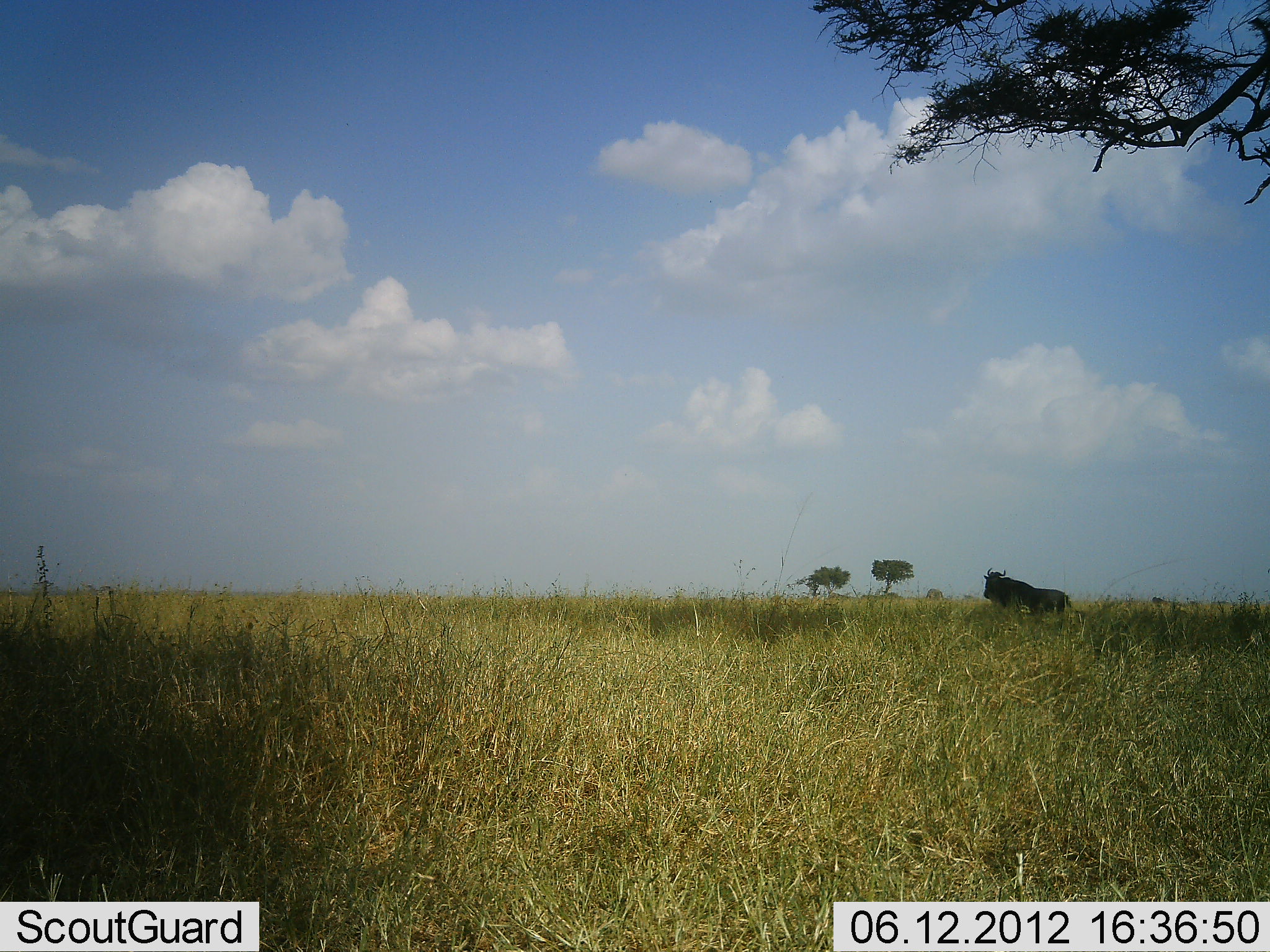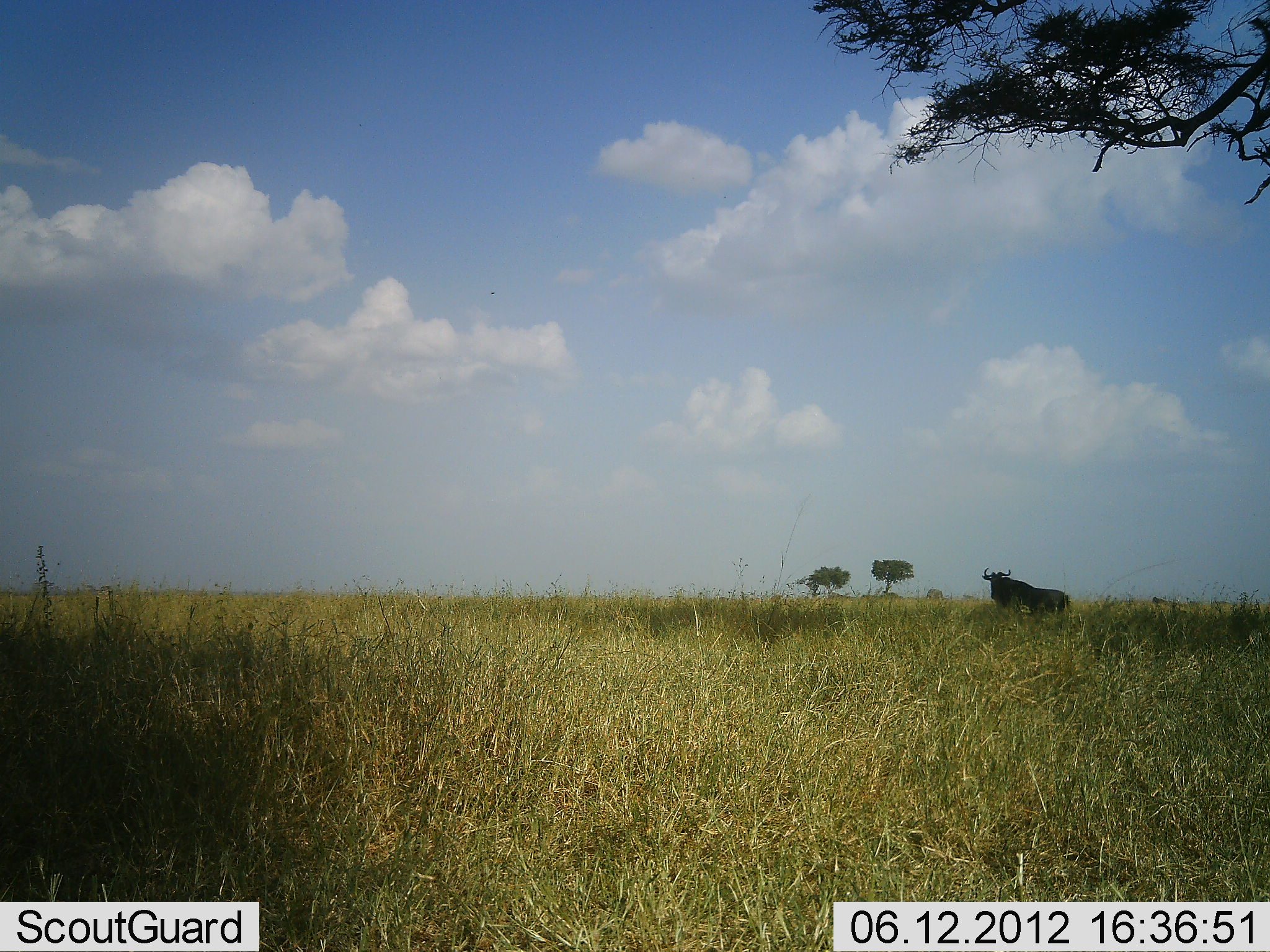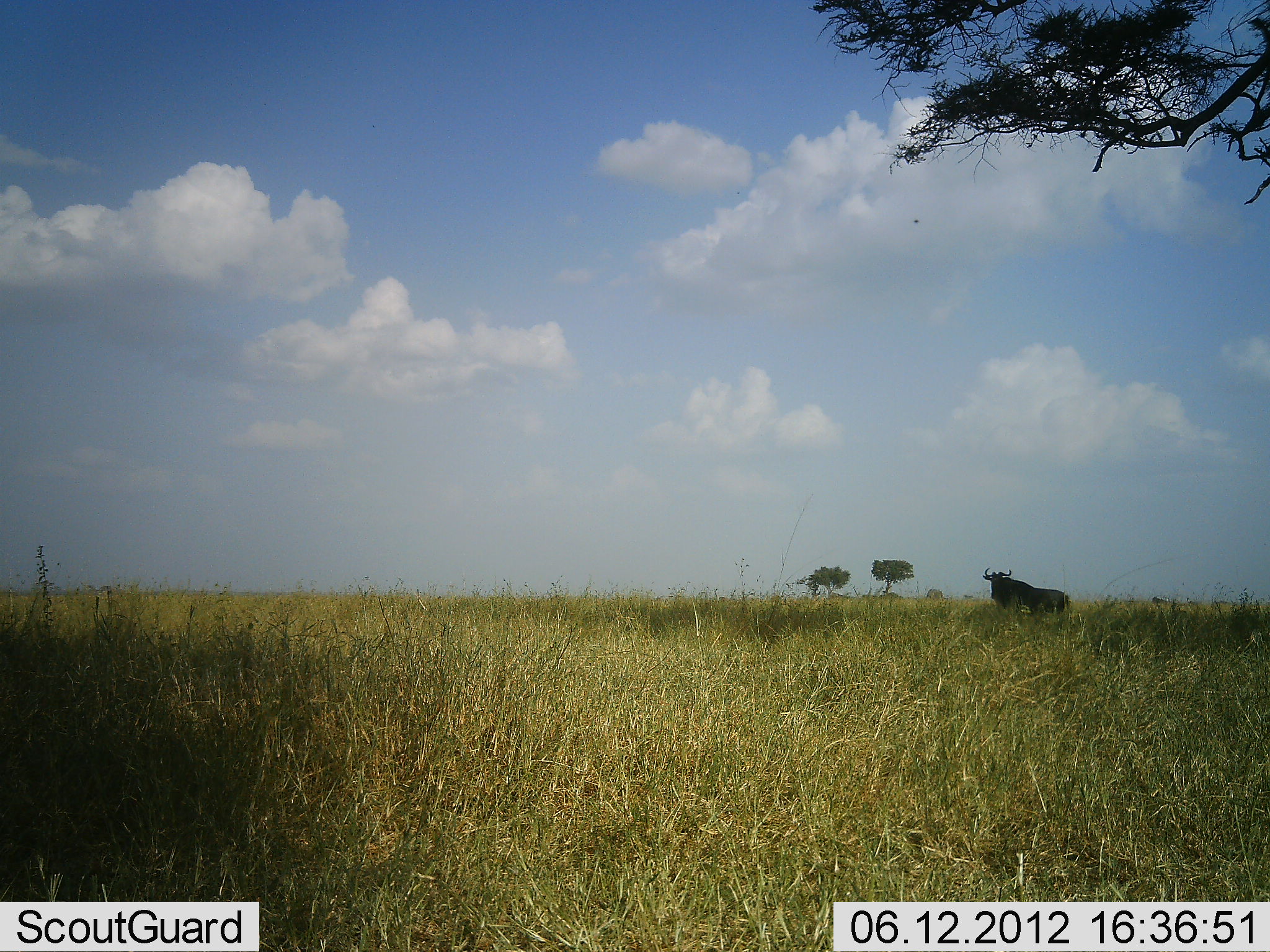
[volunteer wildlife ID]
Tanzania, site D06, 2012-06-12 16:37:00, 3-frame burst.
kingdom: Animalia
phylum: Chordata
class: Mammalia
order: Artiodactyla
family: Bovidae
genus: Connochaetes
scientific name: Connochaetes taurinus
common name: blue wildebeest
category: wildebeest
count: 1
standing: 90%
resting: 10%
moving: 0%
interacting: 0%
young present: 0%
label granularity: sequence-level